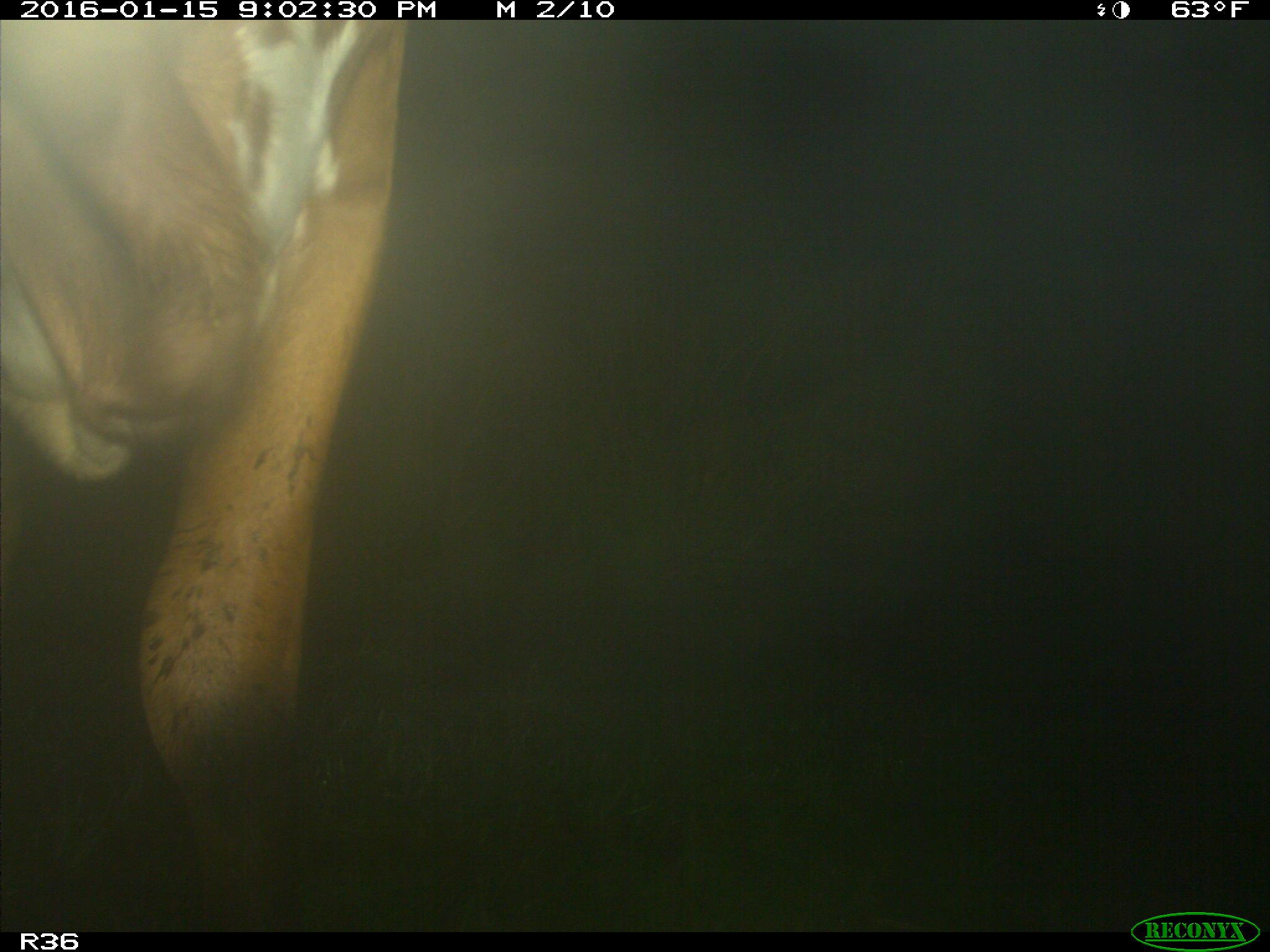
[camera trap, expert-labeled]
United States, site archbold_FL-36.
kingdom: Animalia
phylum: Chordata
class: Mammalia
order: Artiodactyla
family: Bovidae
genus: Bos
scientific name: Bos taurus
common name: domestic cow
Bos taurus (domestic cow).